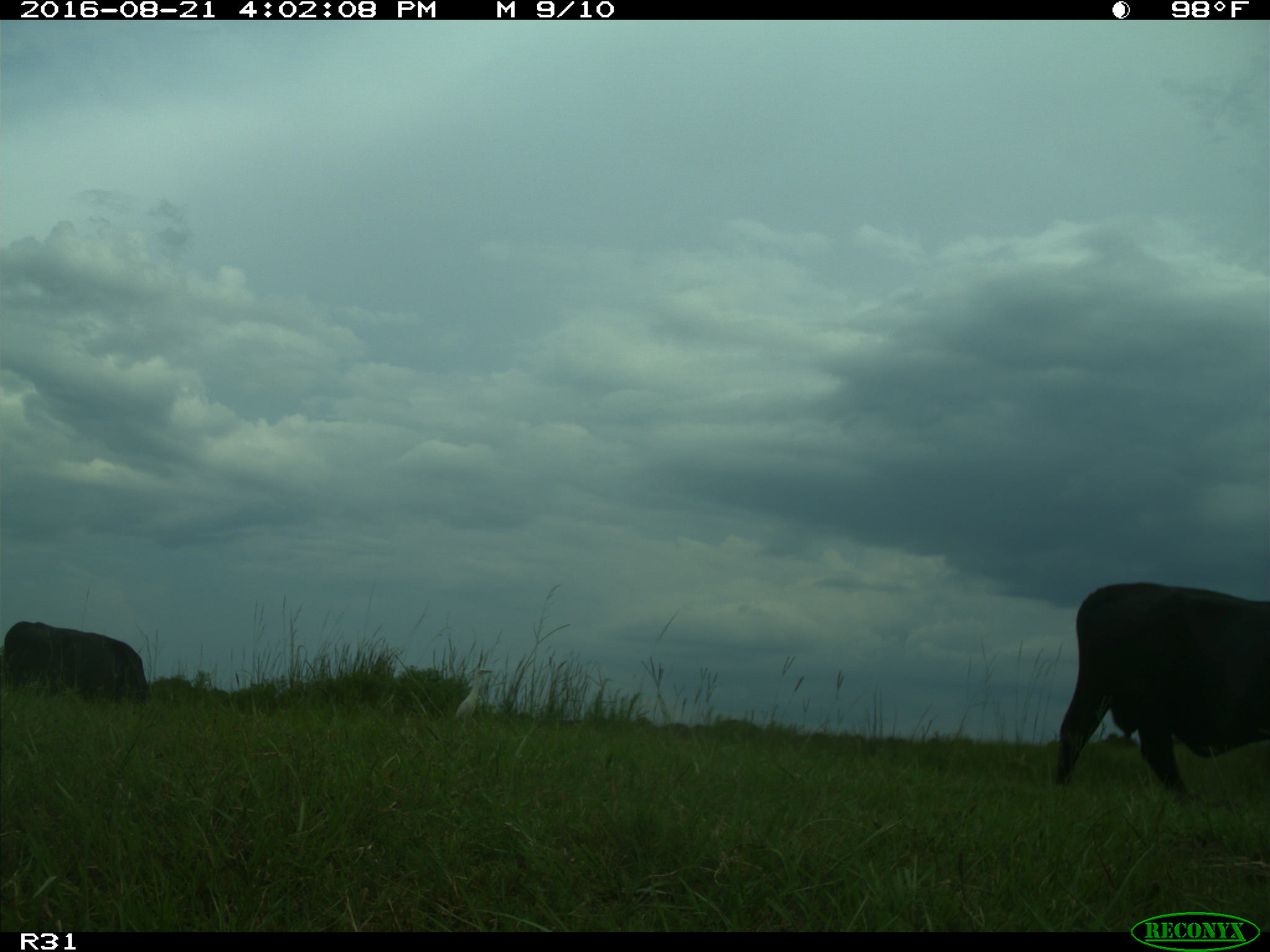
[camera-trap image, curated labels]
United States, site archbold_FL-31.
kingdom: Animalia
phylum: Chordata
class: Mammalia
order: Artiodactyla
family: Bovidae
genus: Bos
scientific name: Bos taurus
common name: domestic cow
Bos taurus (domestic cow).